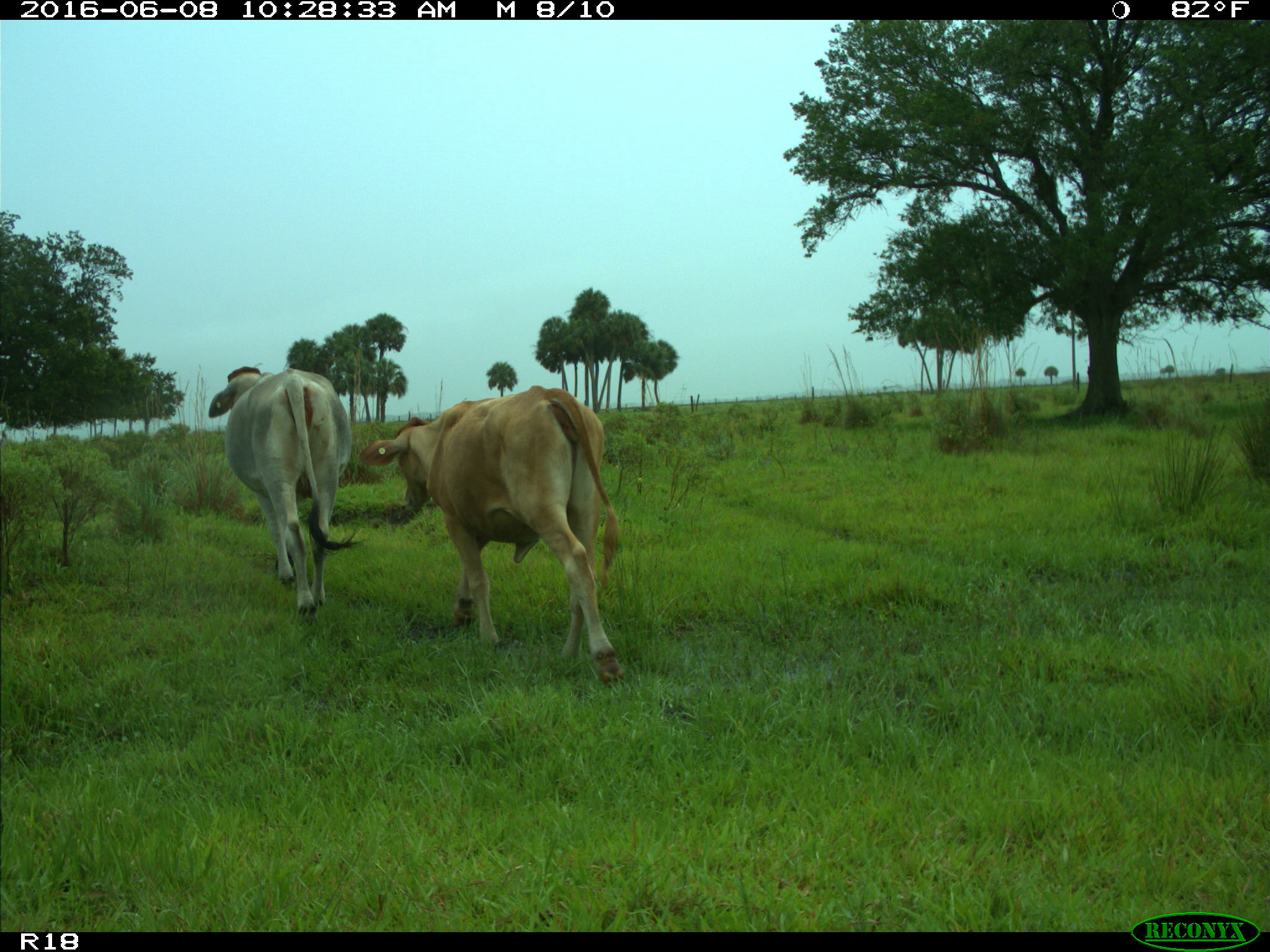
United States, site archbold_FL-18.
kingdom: Animalia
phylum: Chordata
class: Mammalia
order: Artiodactyla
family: Bovidae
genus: Bos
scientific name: Bos taurus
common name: domestic cow